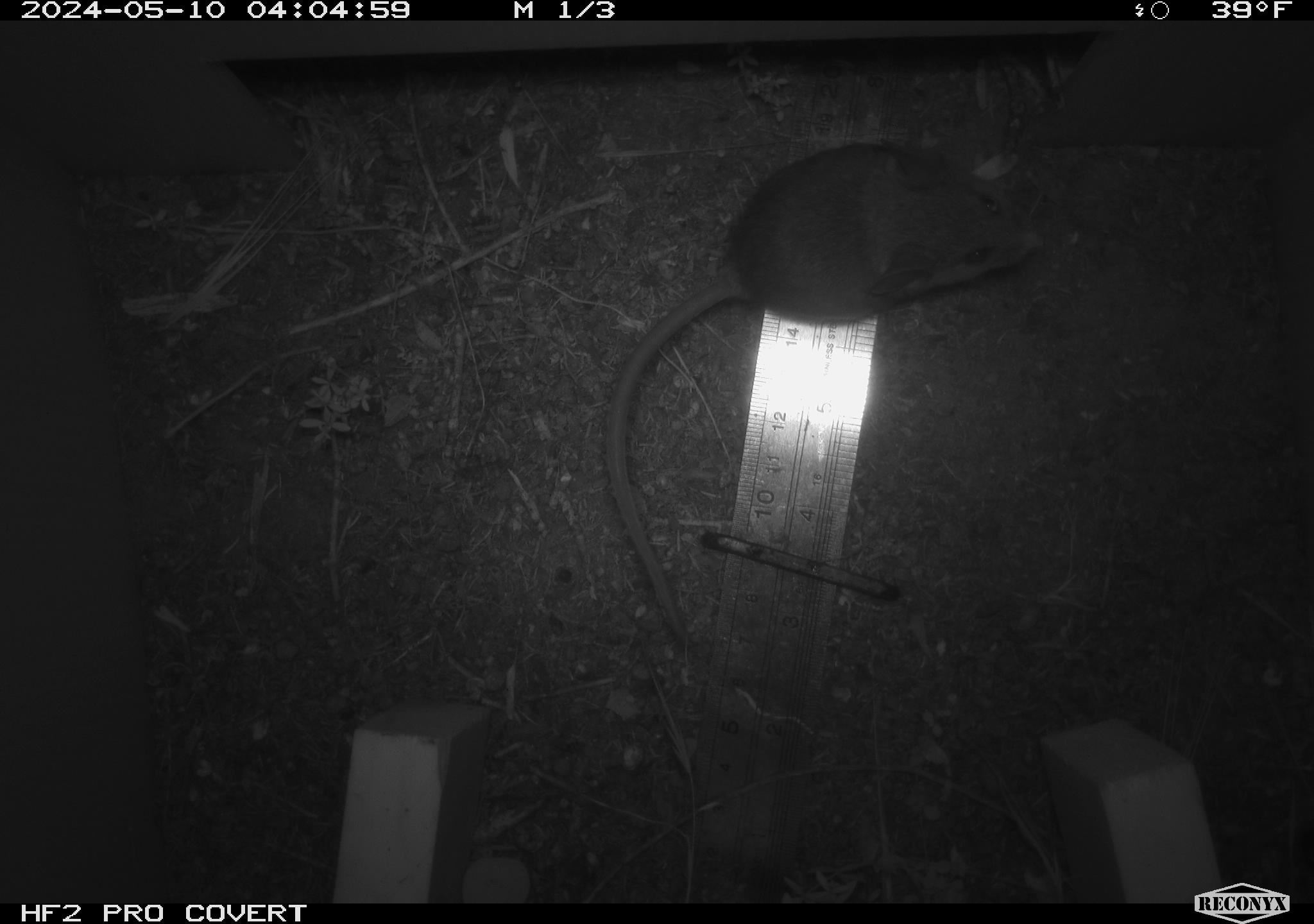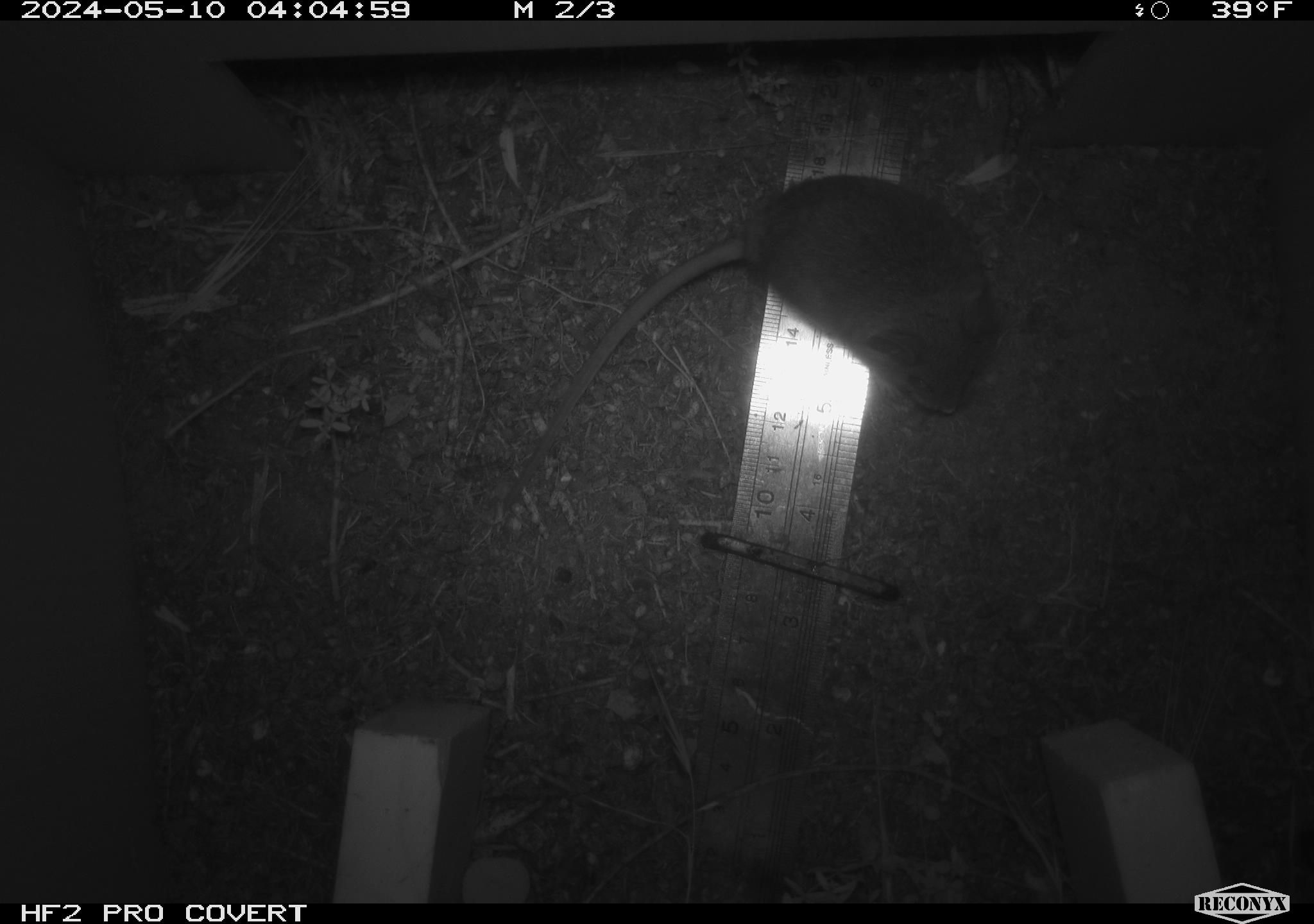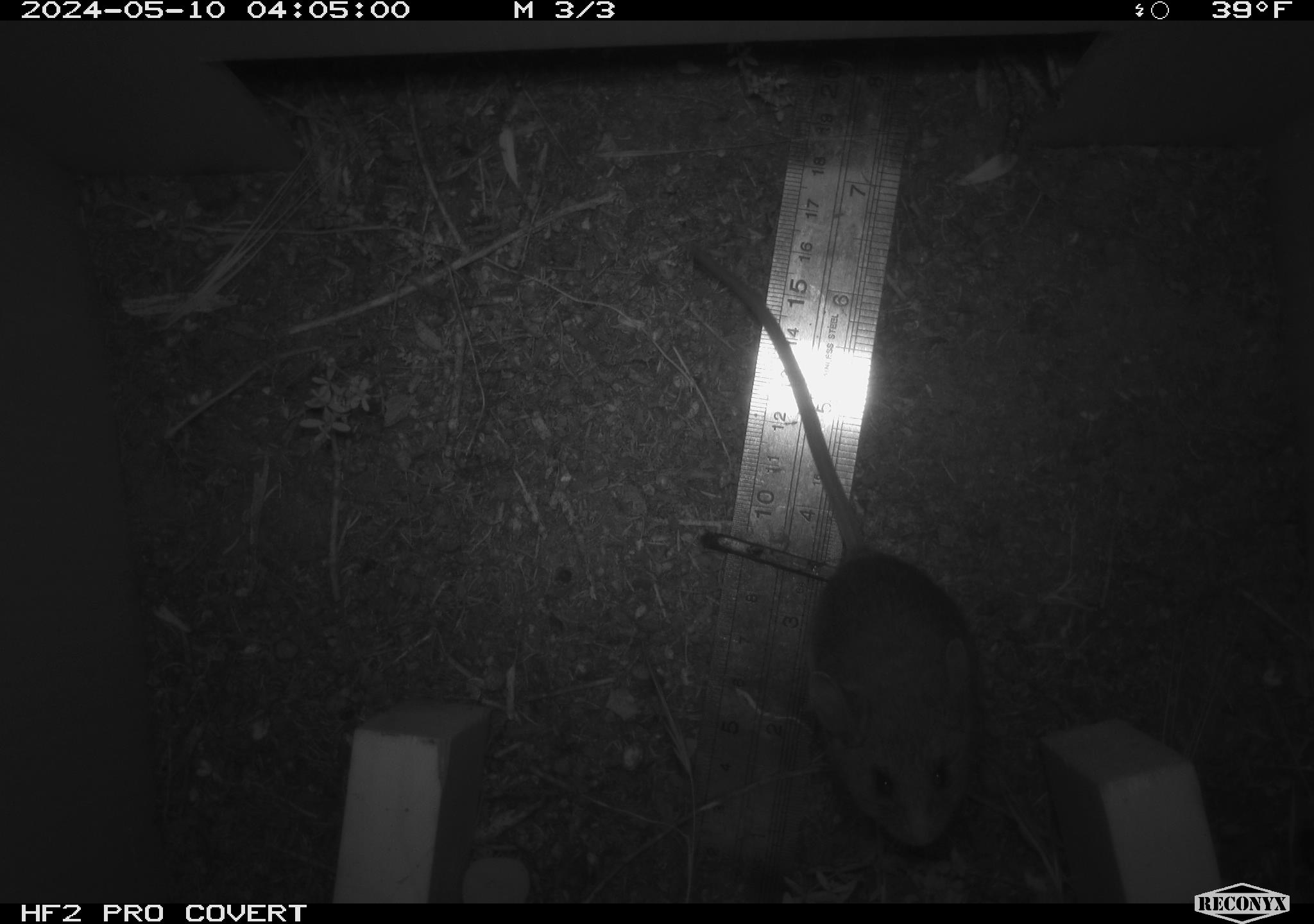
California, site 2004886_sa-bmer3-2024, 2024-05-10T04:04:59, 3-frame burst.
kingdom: Animalia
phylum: Chordata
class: Mammalia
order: Rodentia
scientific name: Rodentia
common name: mouse species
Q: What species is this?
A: Mouse species (Rodentia).